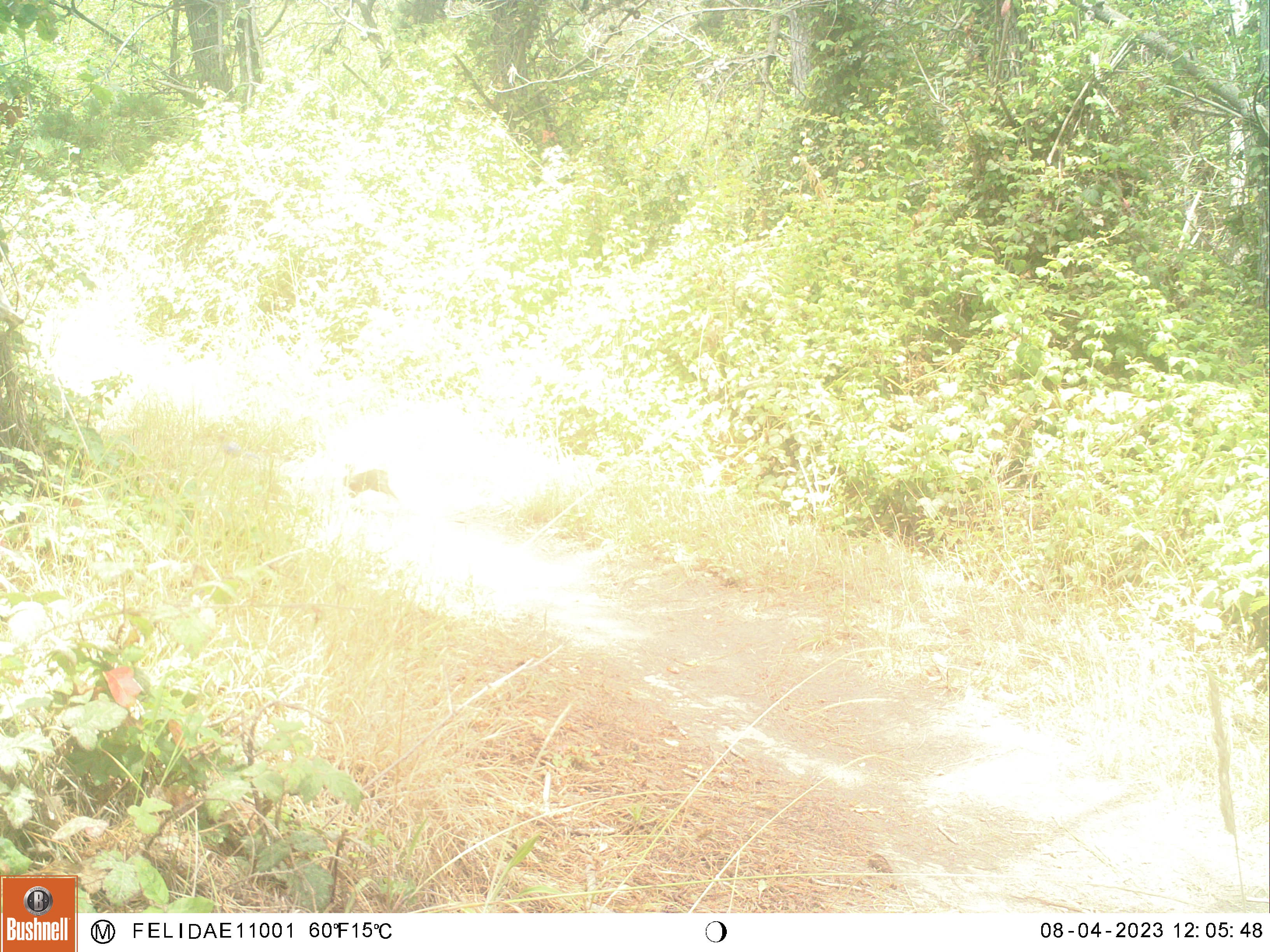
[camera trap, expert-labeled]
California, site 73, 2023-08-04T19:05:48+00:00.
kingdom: Animalia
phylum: Chordata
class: Mammalia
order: Lagomorpha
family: Leporidae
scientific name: Leporidae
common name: rabbit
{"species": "rabbit (Leporidae)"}